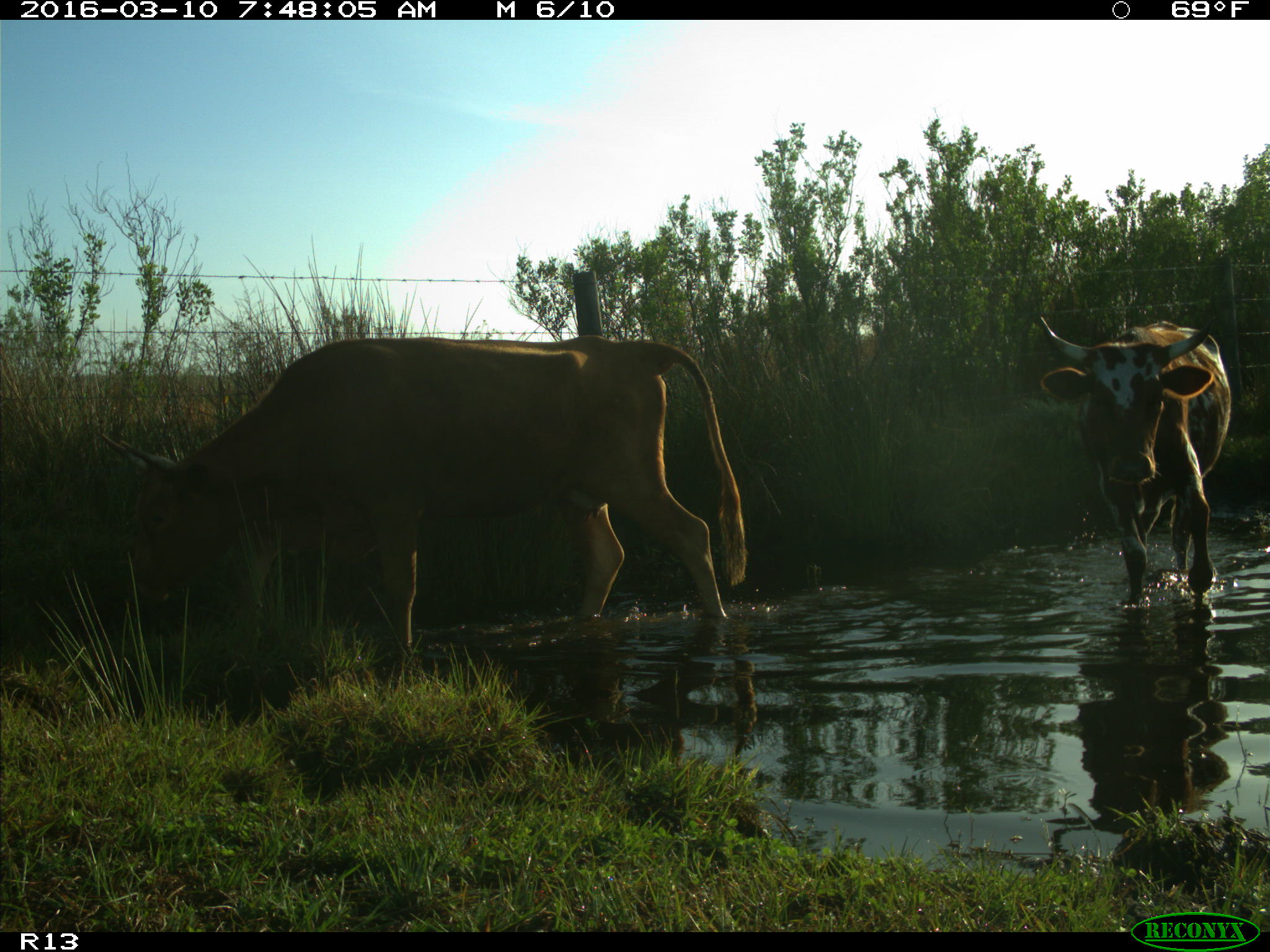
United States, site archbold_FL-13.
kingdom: Animalia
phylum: Chordata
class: Mammalia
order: Artiodactyla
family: Bovidae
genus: Bos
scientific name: Bos taurus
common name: domestic cow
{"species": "Bos taurus (domestic cow)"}